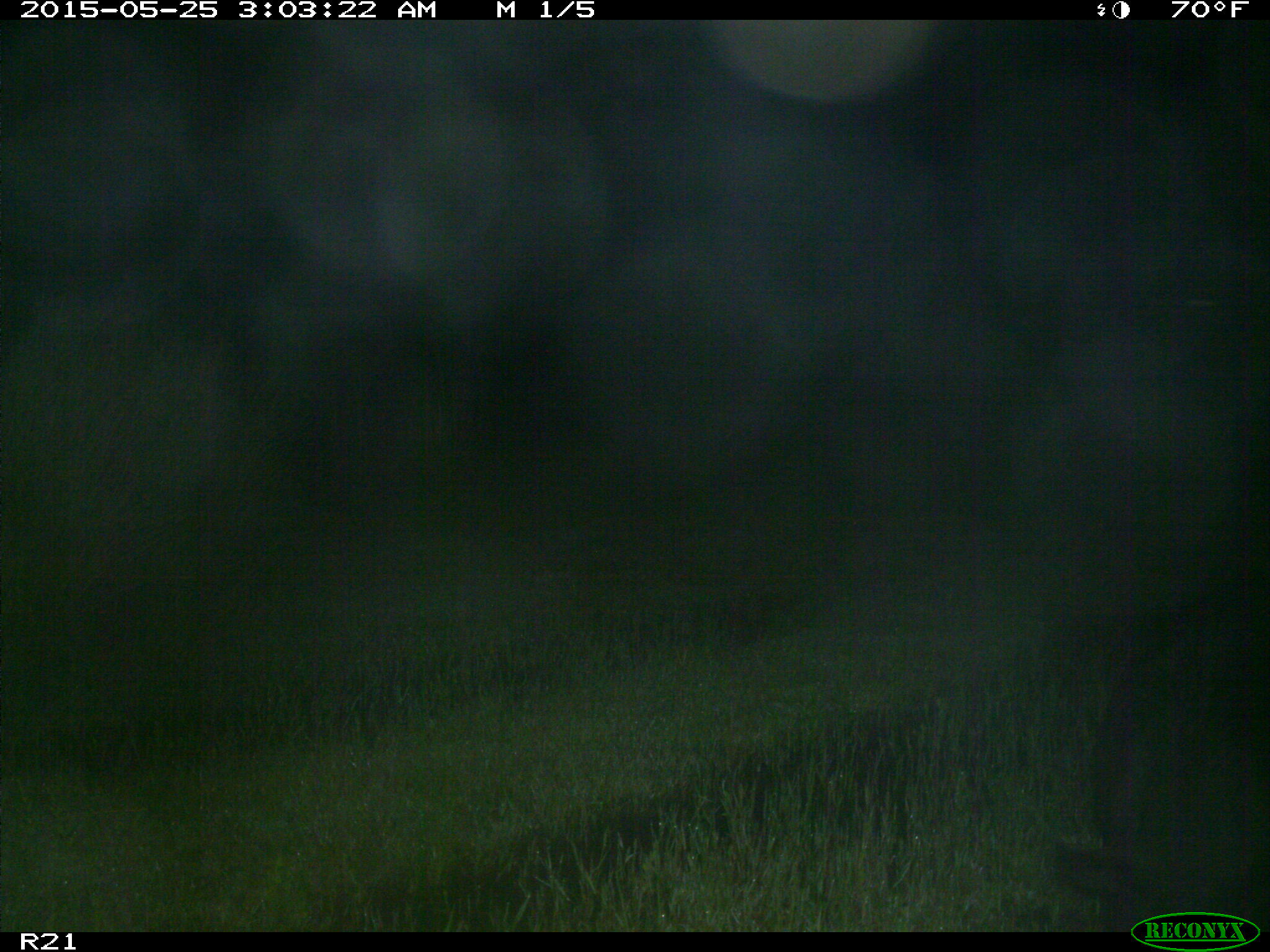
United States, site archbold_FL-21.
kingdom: Animalia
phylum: Chordata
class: Mammalia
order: Artiodactyla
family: Suidae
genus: Sus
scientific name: Sus scrofa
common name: wild boar